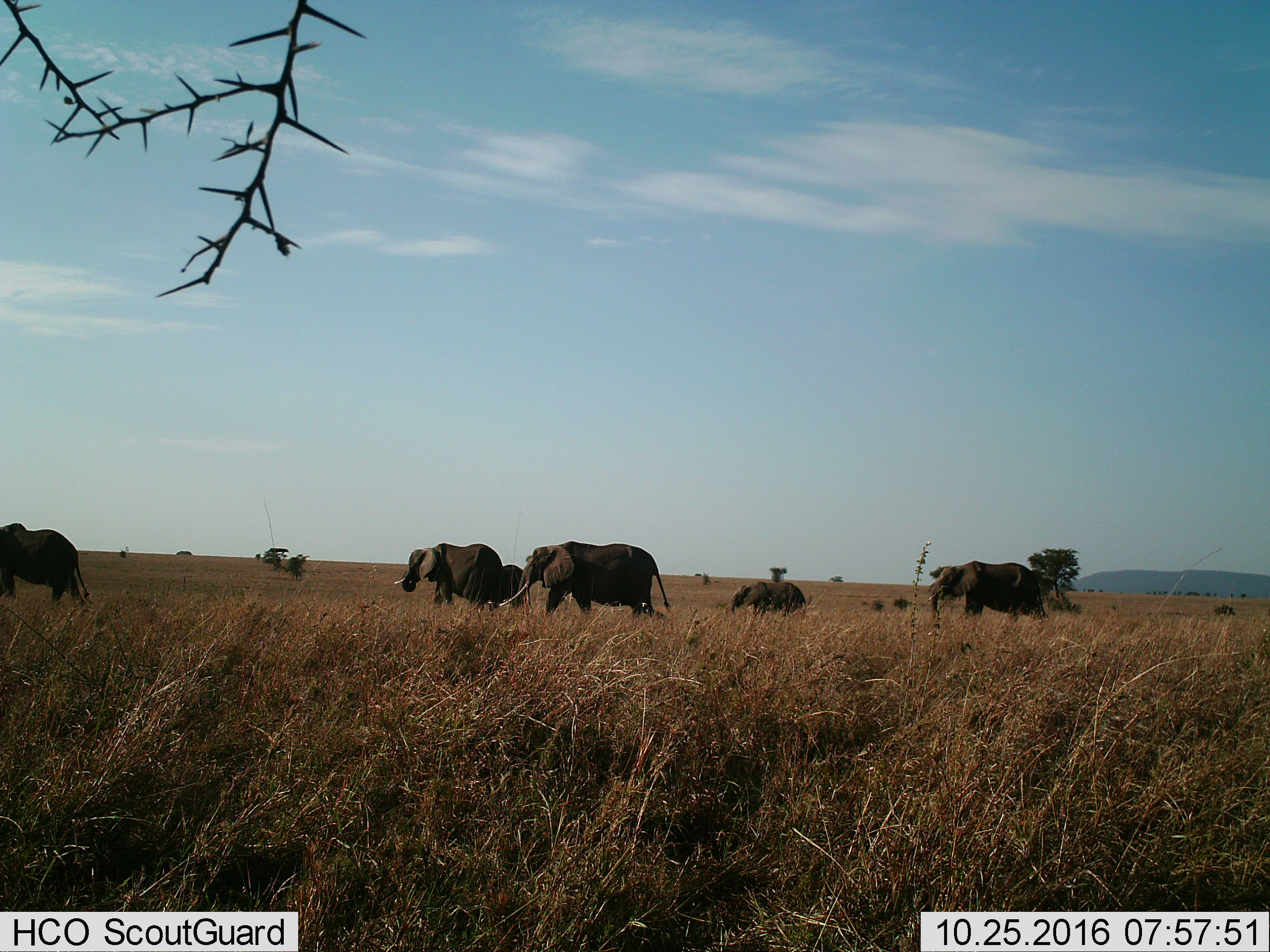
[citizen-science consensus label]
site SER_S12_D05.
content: unidentified animal